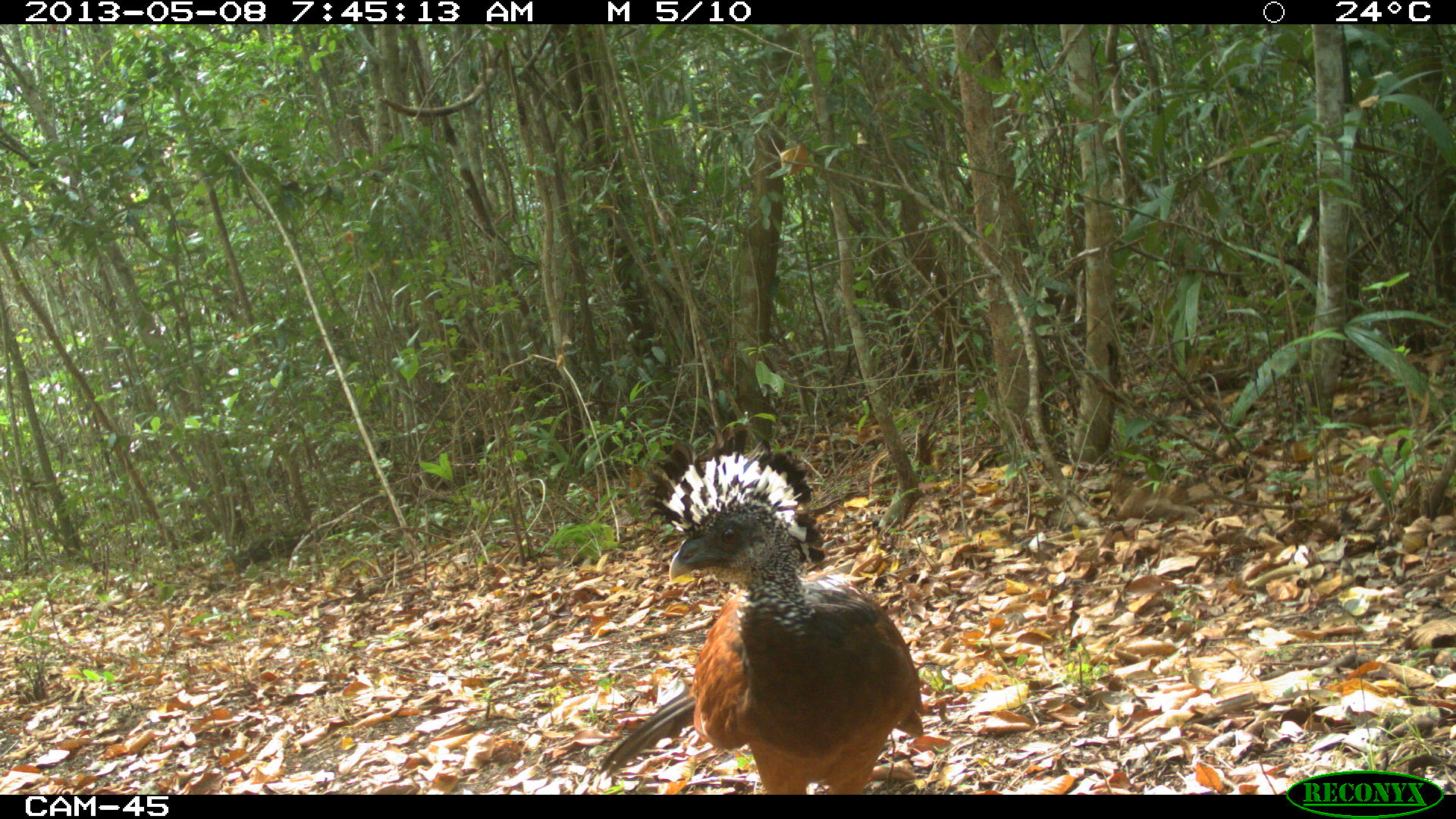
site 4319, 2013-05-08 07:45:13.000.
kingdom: Animalia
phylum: Chordata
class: Aves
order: Galliformes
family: Cracidae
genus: Crax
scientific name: Crax rubra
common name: great curassow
Crax rubra (great curassow), count 1, sex female.